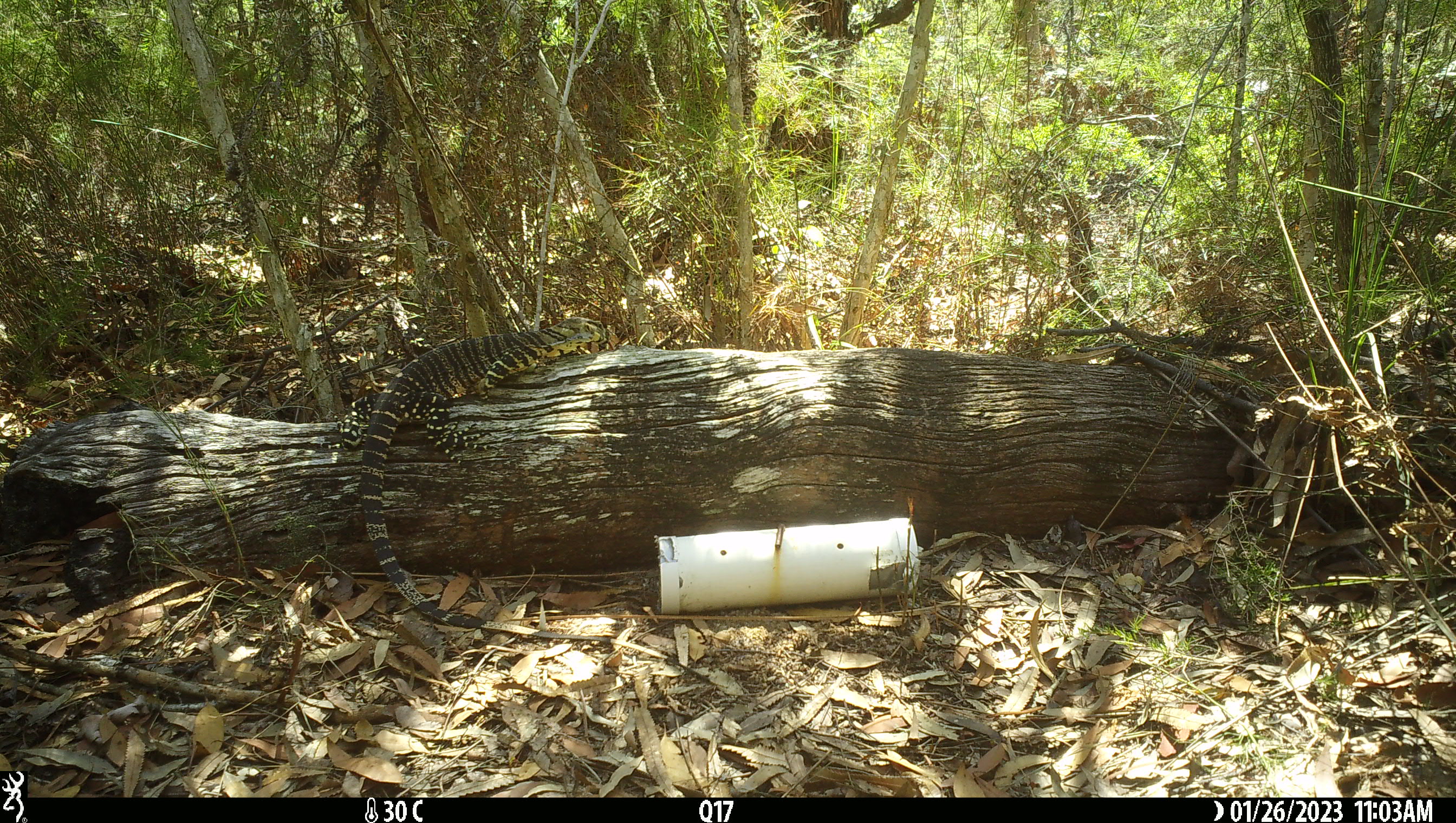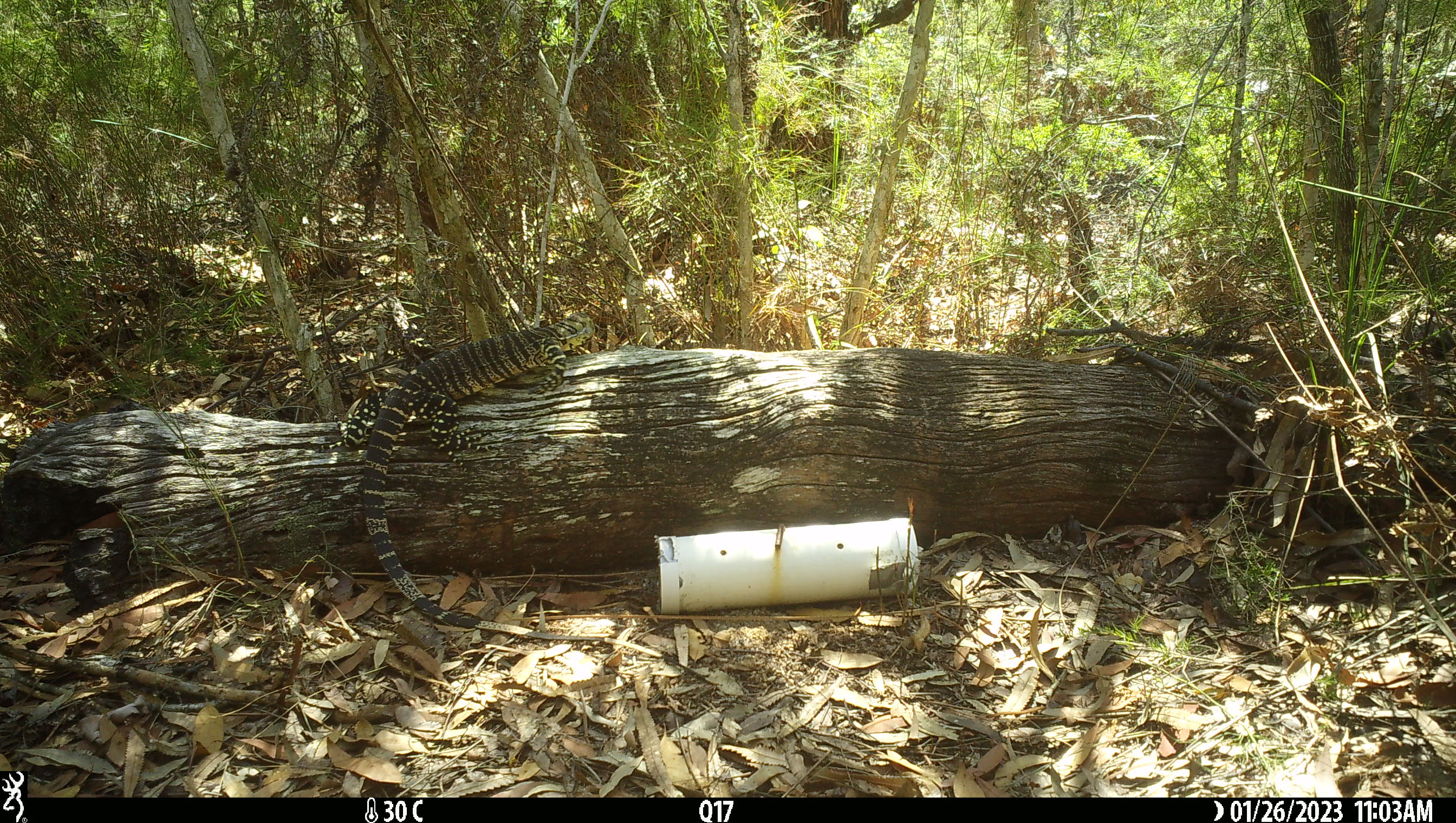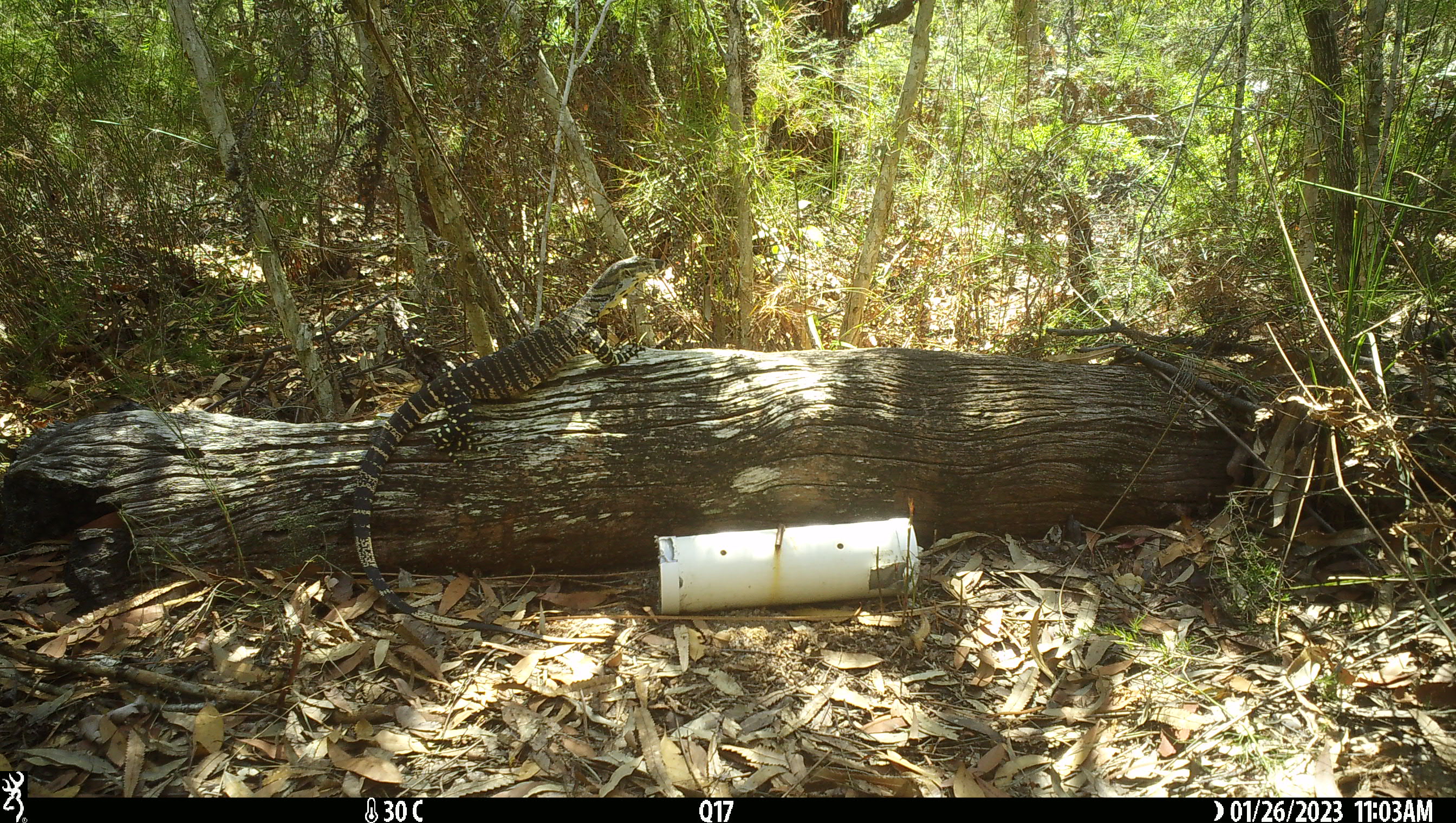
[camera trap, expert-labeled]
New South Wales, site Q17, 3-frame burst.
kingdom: Animalia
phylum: Chordata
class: Reptilia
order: Squamata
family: Varanidae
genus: Varanus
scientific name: Varanus varius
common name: lace monitor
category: goanna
Goanna (lace monitor) (Varanus varius).